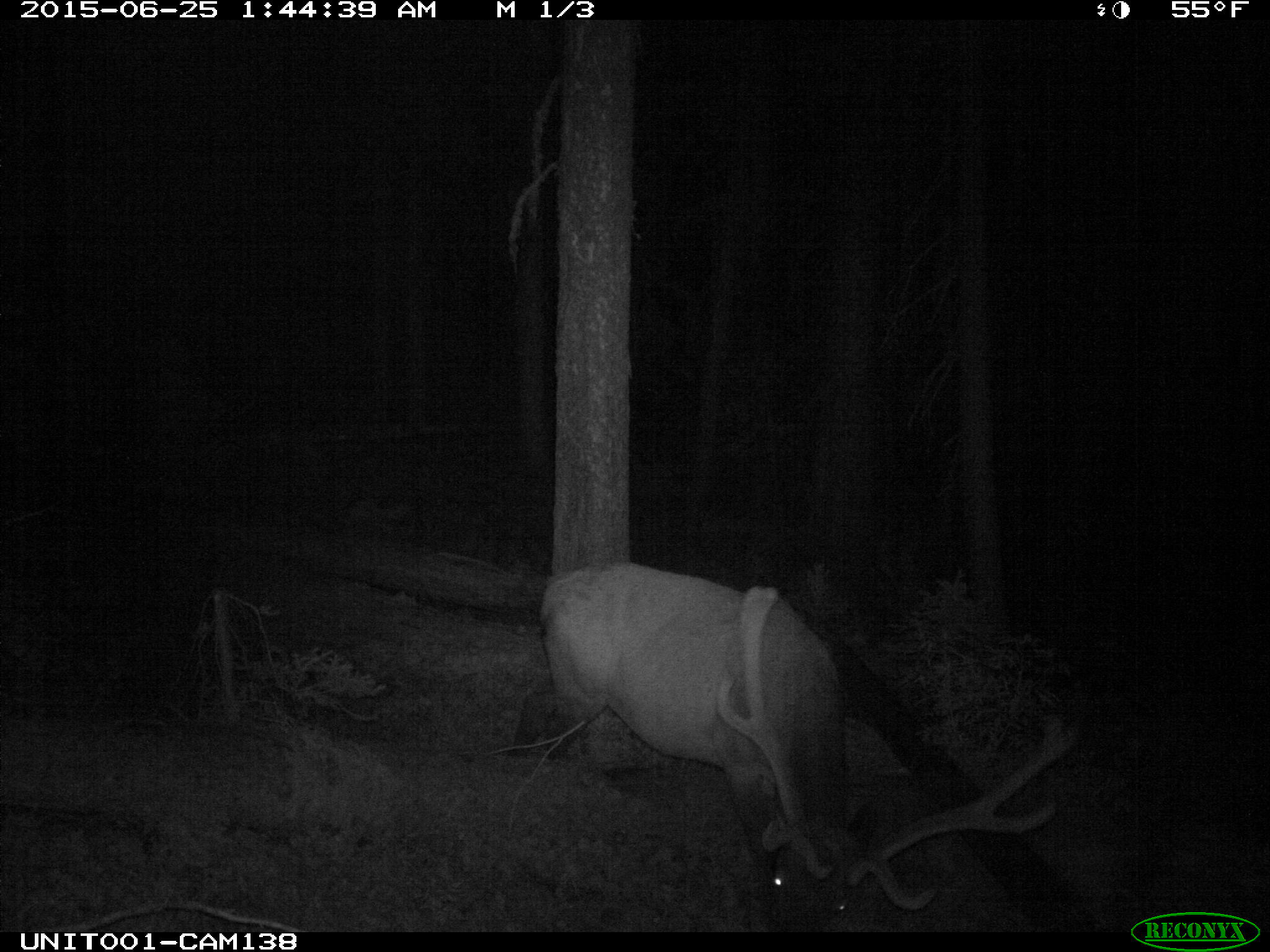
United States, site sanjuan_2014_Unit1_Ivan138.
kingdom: Animalia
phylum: Chordata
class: Mammalia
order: Artiodactyla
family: Cervidae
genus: Cervus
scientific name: Cervus elaphus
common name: red deer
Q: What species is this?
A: Cervus elaphus (red deer).